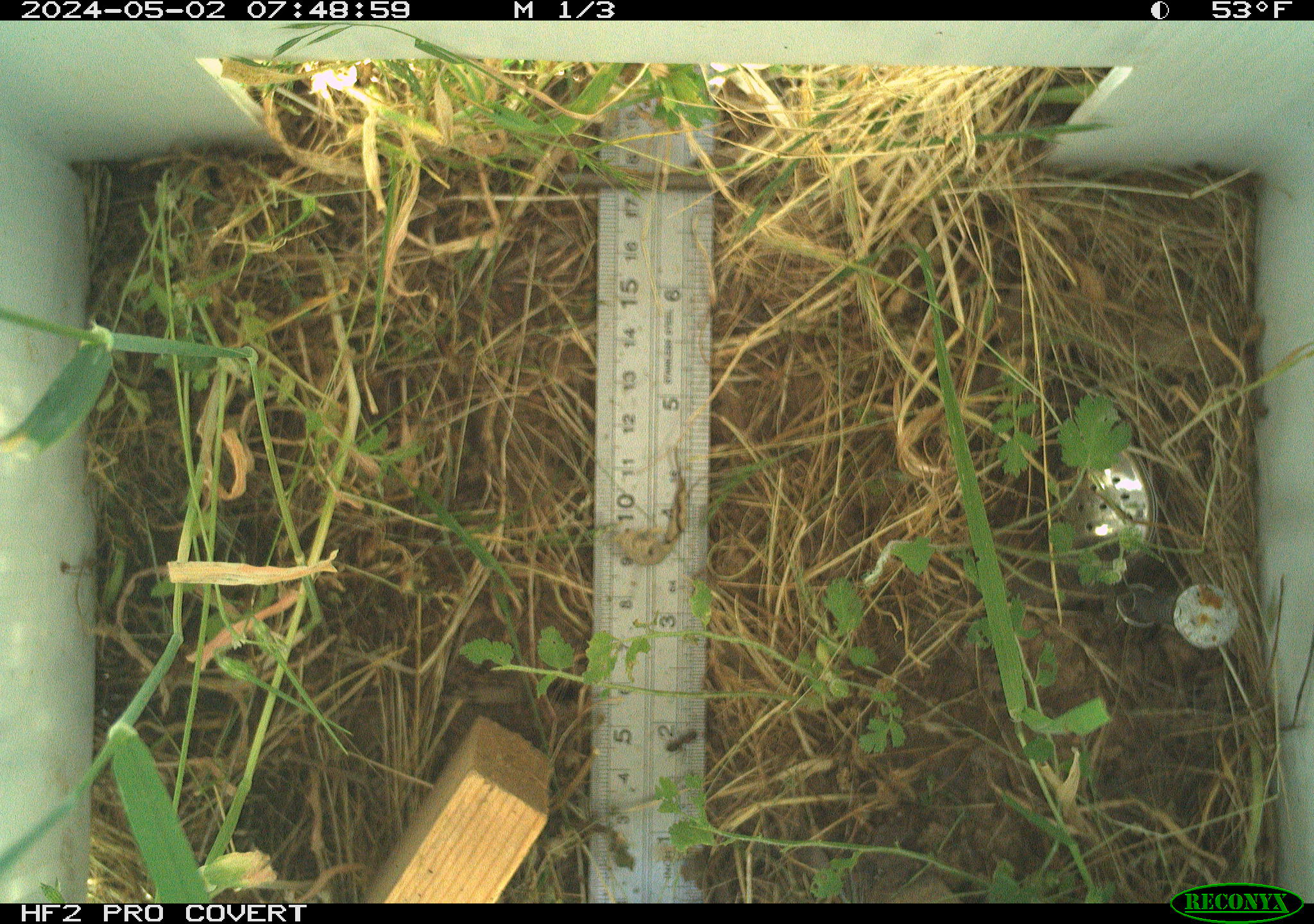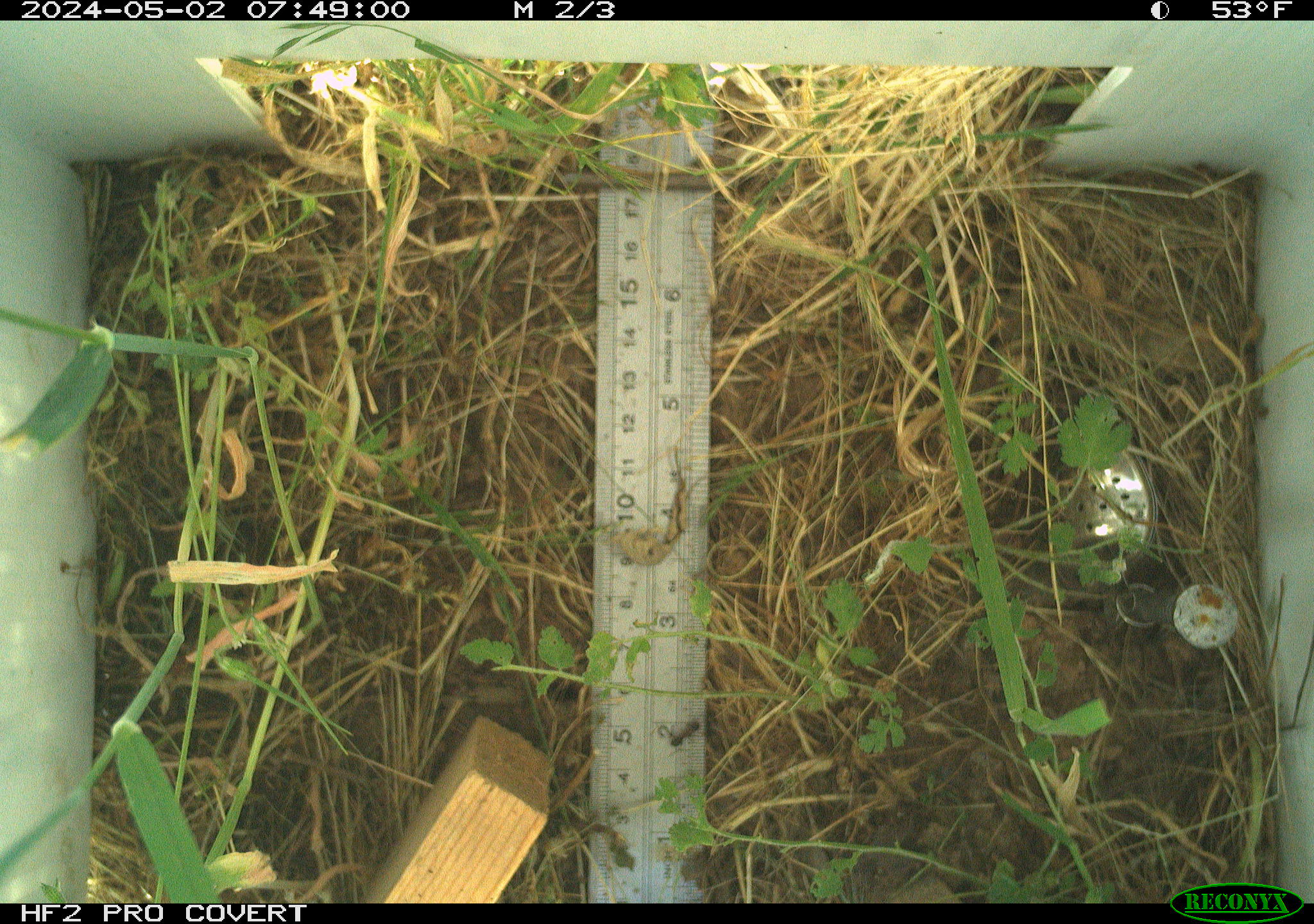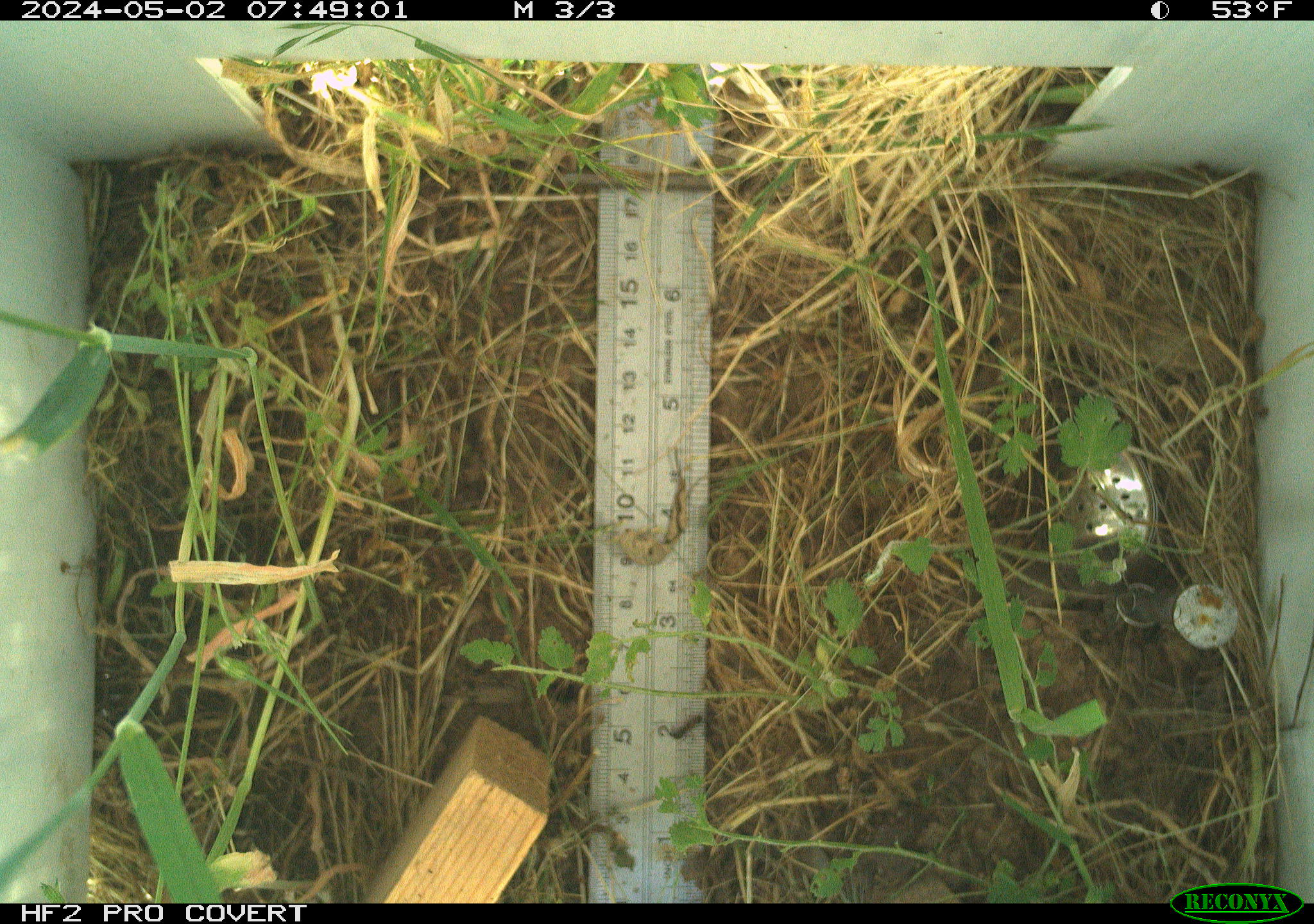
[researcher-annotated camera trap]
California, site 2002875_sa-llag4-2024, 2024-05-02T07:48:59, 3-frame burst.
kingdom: Animalia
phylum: Arthropoda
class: Insecta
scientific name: Insecta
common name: insect